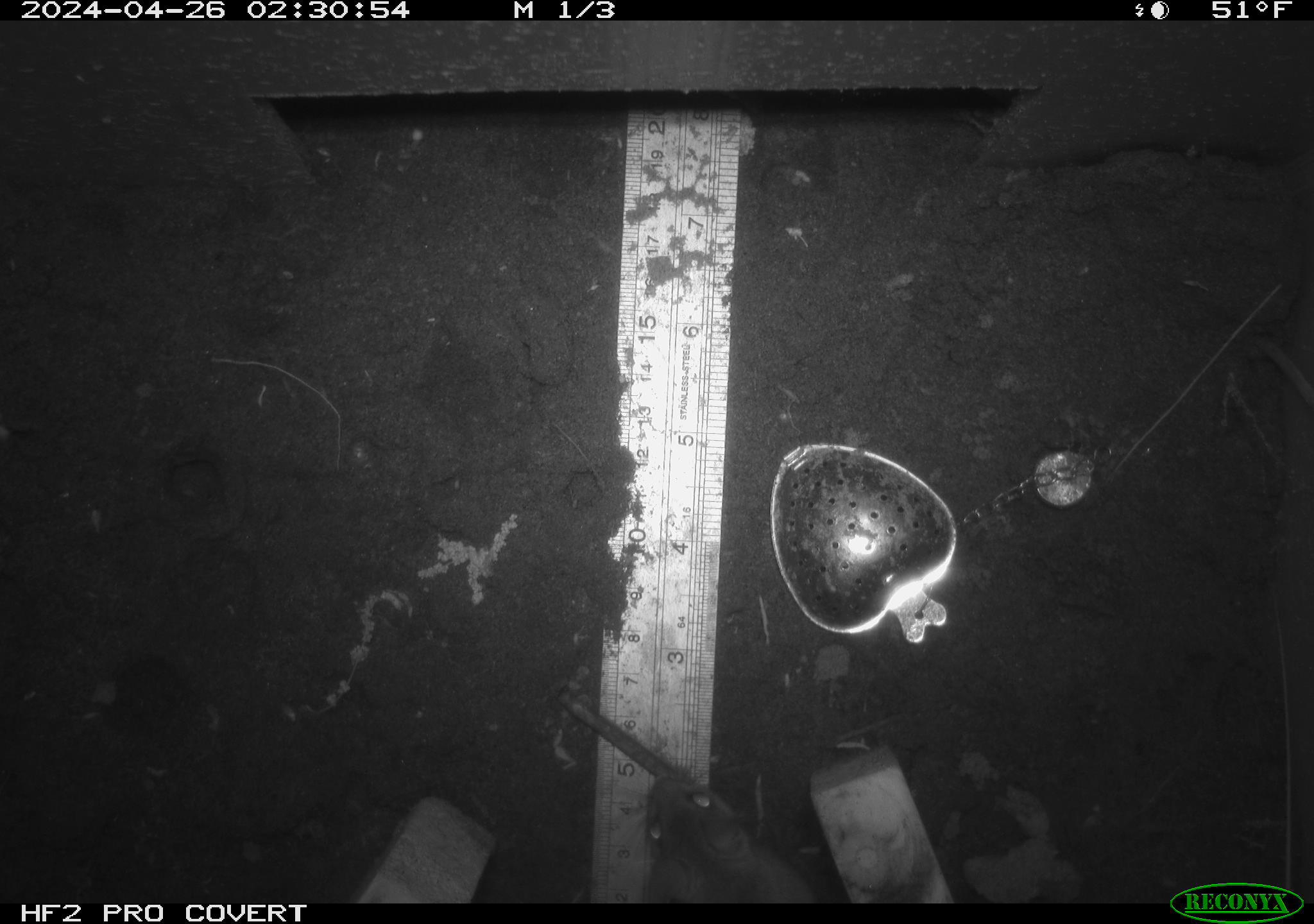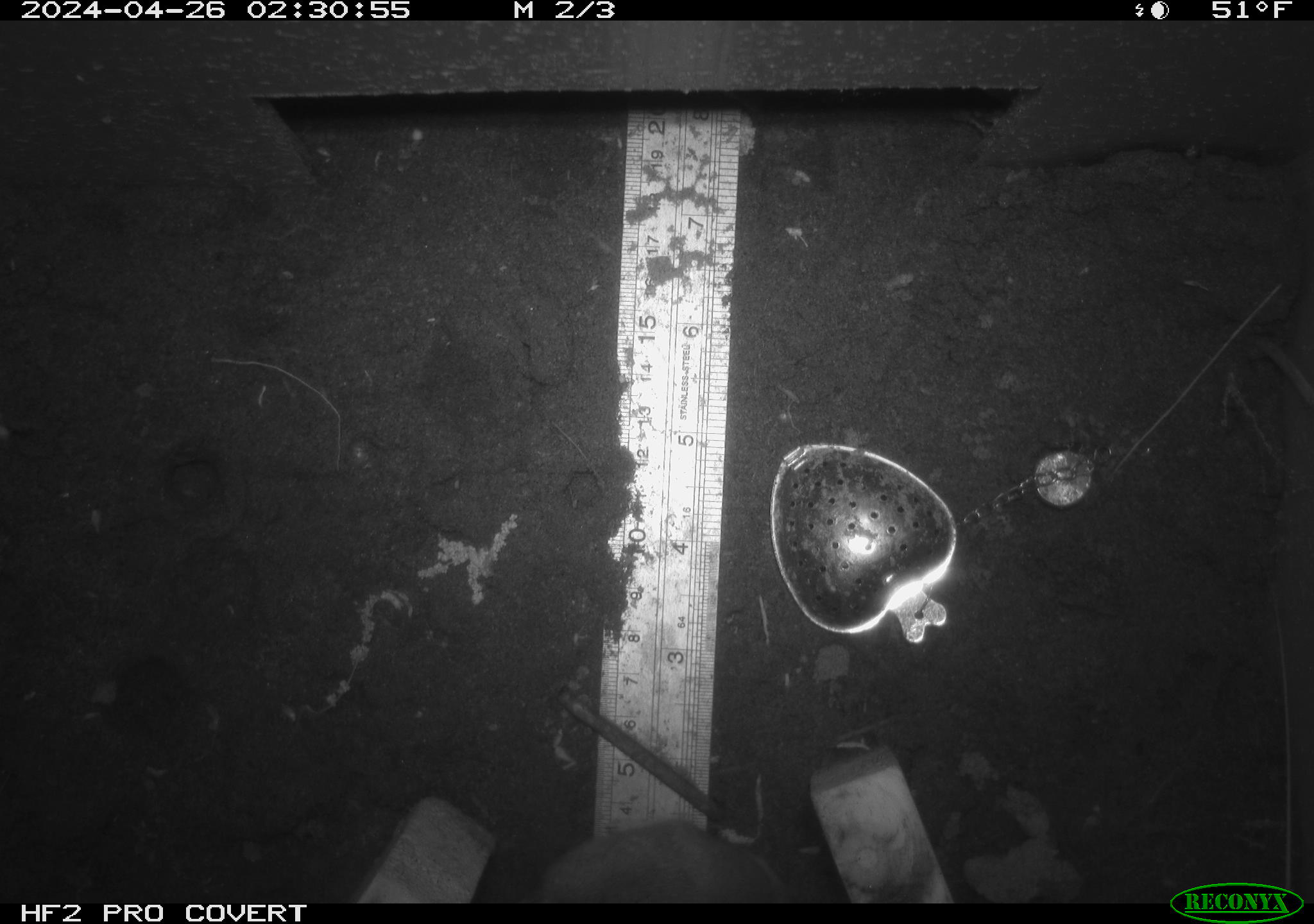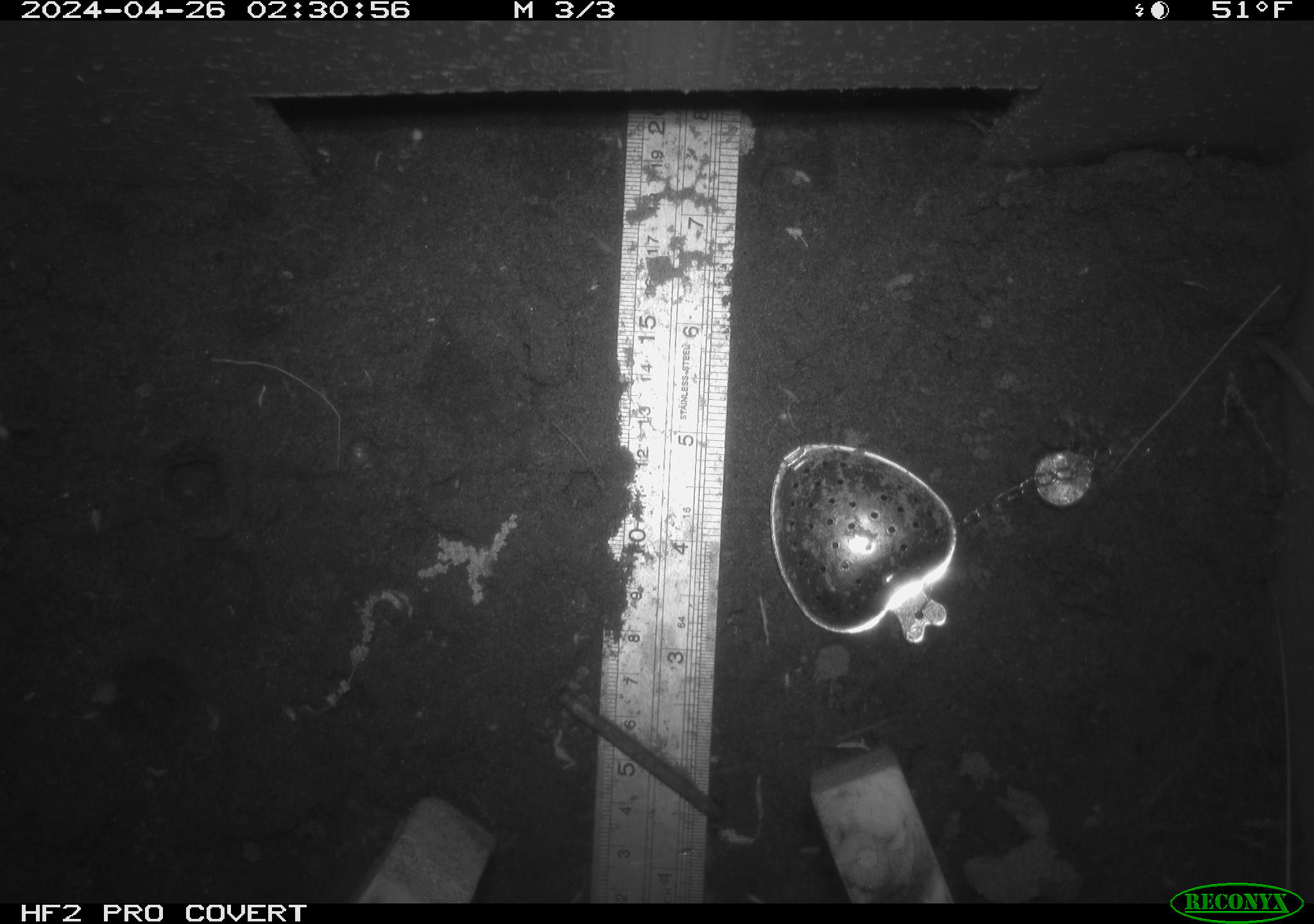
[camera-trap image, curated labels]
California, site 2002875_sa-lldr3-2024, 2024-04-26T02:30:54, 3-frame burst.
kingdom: Animalia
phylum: Chordata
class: Mammalia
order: Rodentia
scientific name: Rodentia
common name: mouse species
Mouse species (Rodentia).